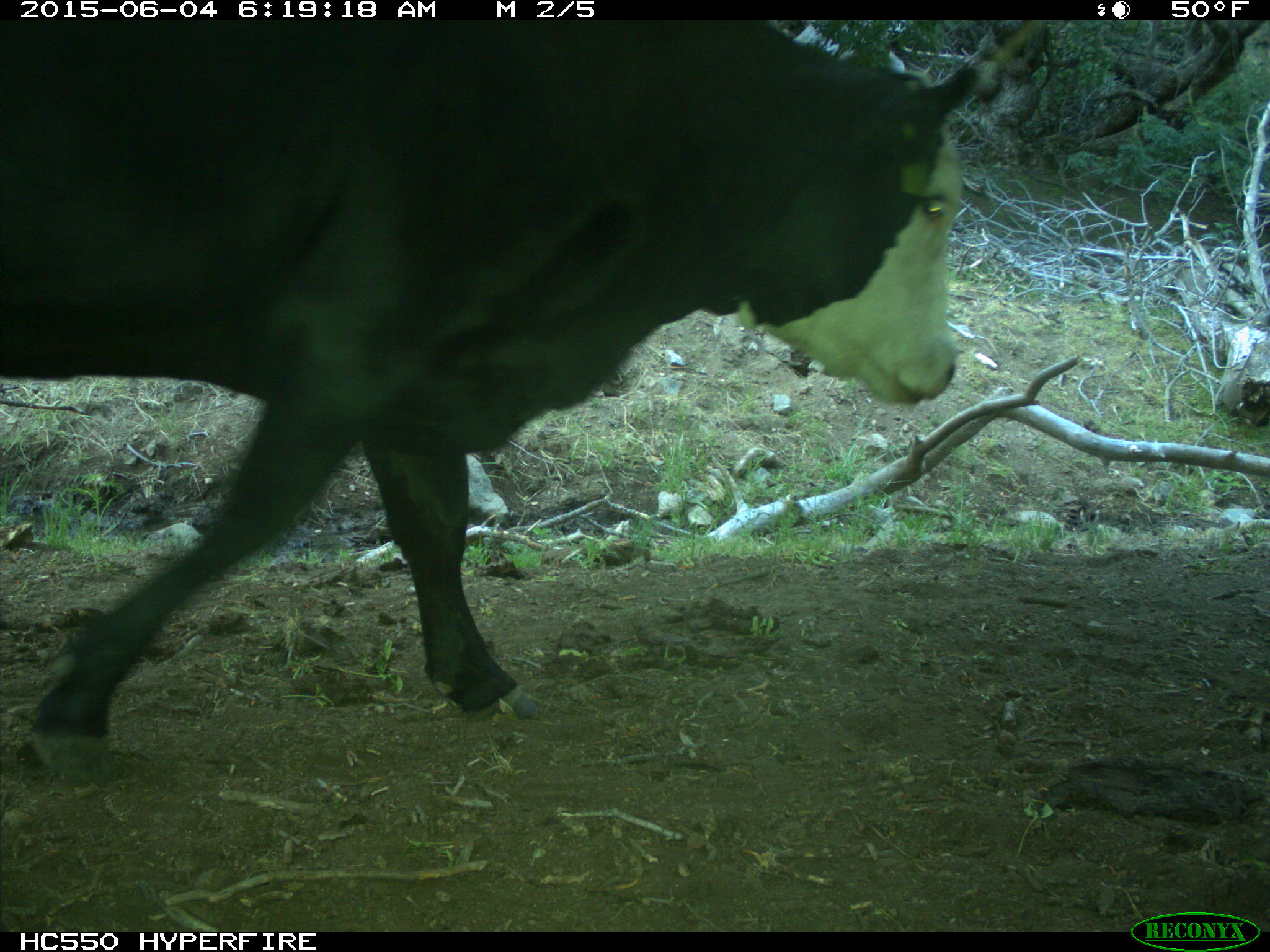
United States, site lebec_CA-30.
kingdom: Animalia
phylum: Chordata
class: Mammalia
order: Artiodactyla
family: Bovidae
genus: Bos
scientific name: Bos taurus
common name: domestic cow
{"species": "Bos taurus (domestic cow)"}